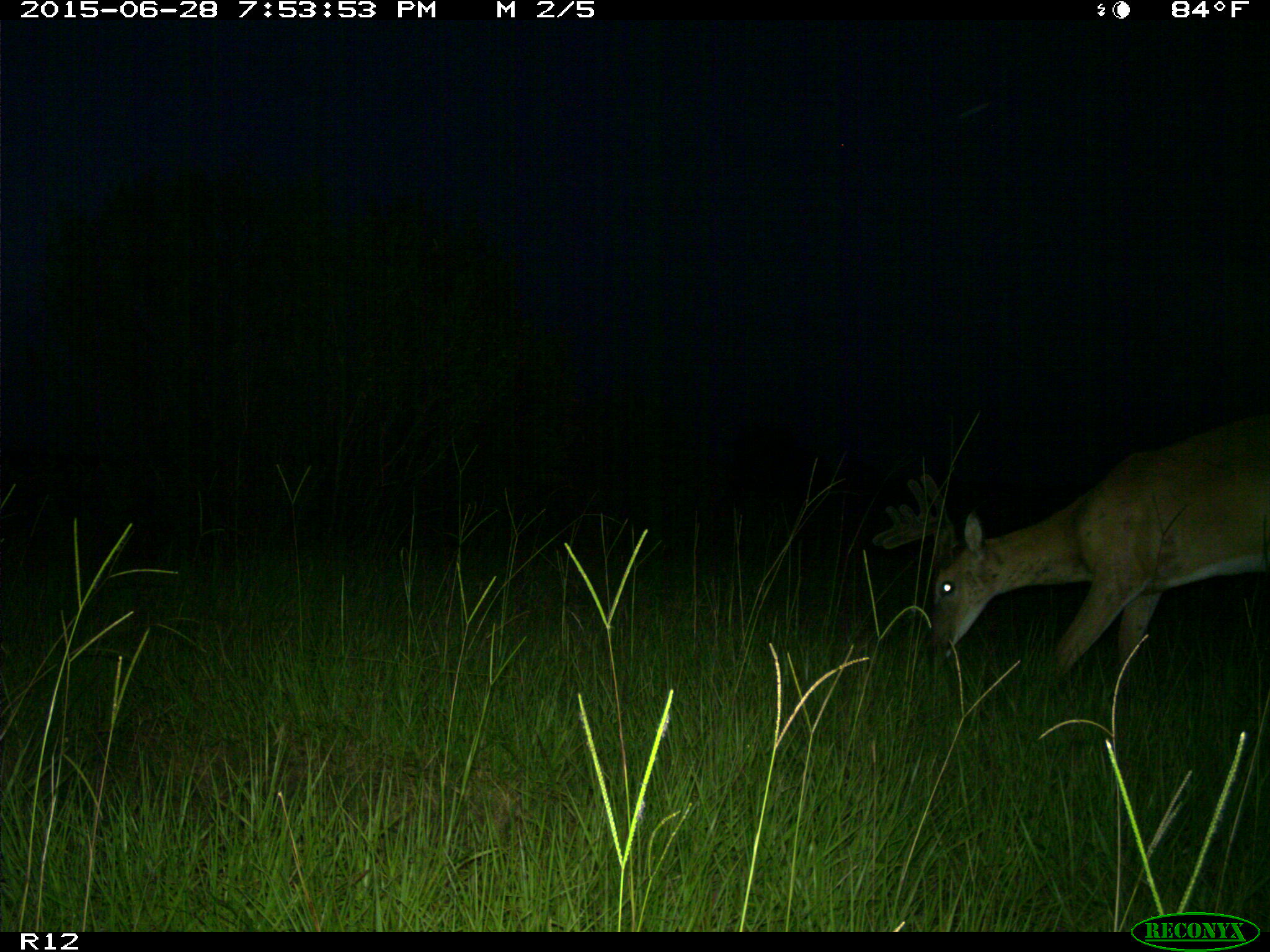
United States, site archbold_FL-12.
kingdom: Animalia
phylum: Chordata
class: Mammalia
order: Artiodactyla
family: Cervidae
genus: Odocoileus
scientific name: Odocoileus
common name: deer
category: unidentified deer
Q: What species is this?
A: Unidentified deer (deer) (Odocoileus).